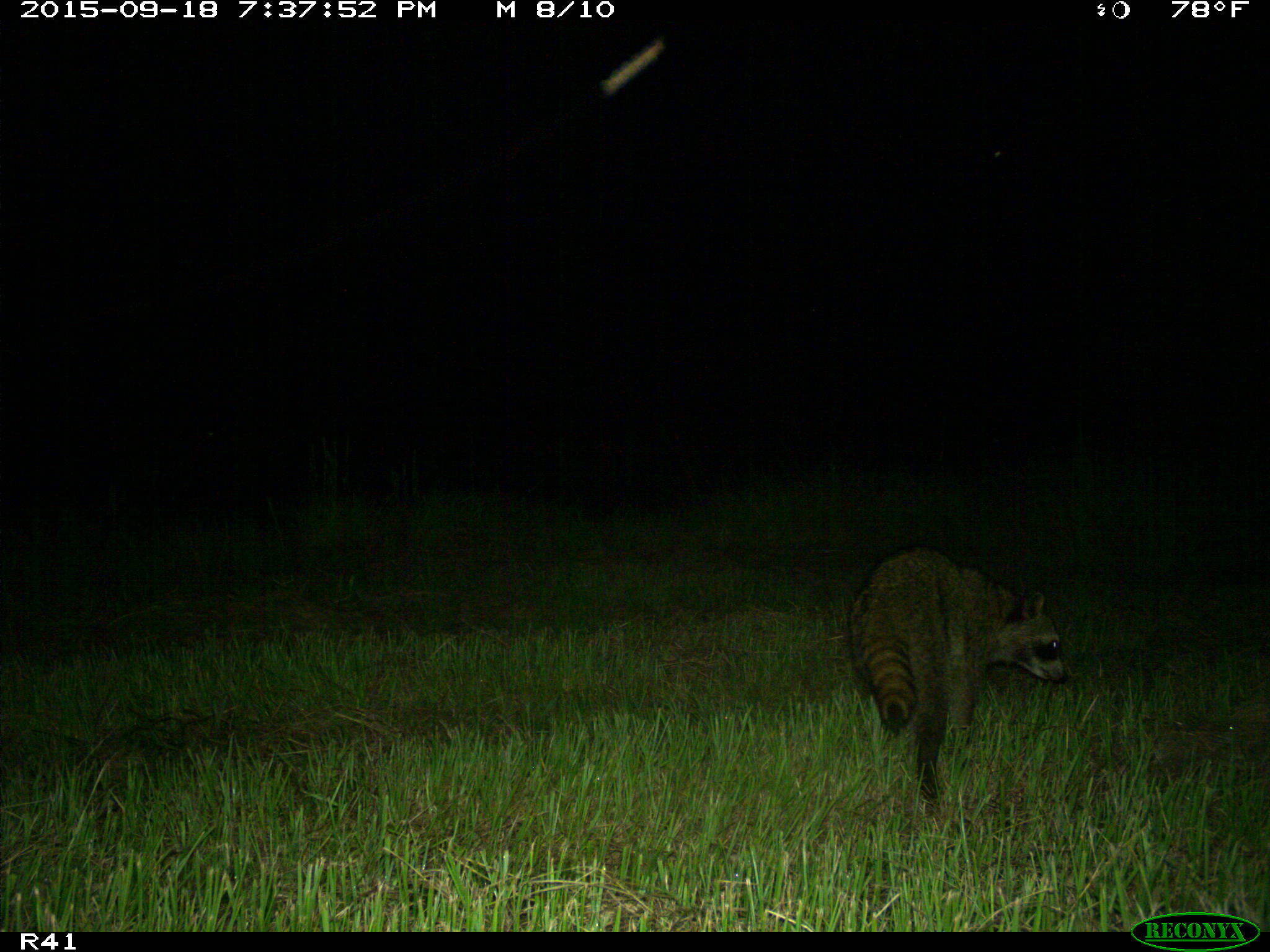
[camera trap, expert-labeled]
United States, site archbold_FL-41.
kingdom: Animalia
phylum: Chordata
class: Mammalia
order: Carnivora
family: Procyonidae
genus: Procyon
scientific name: Procyon lotor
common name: common raccoon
Procyon lotor (common raccoon).